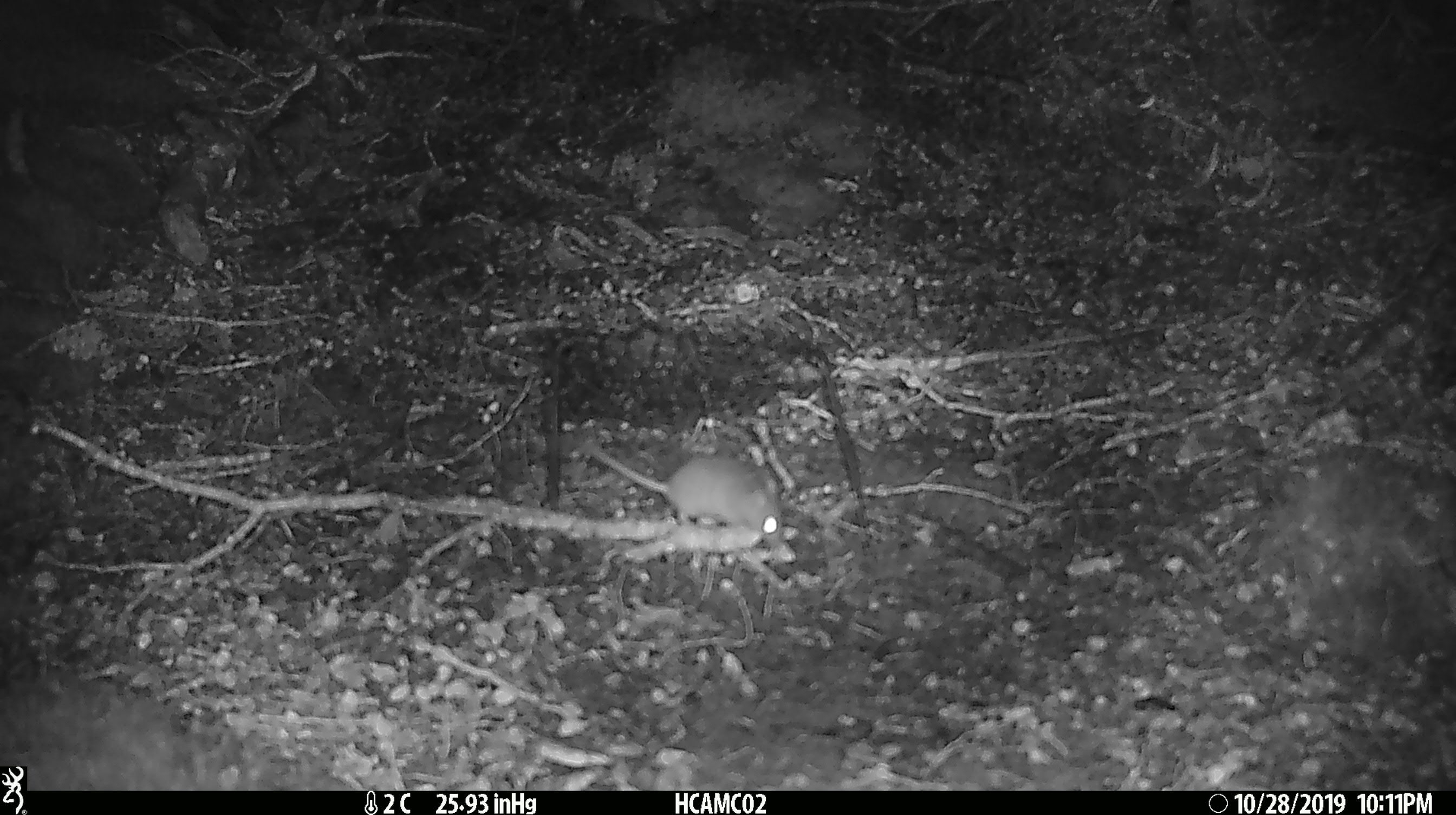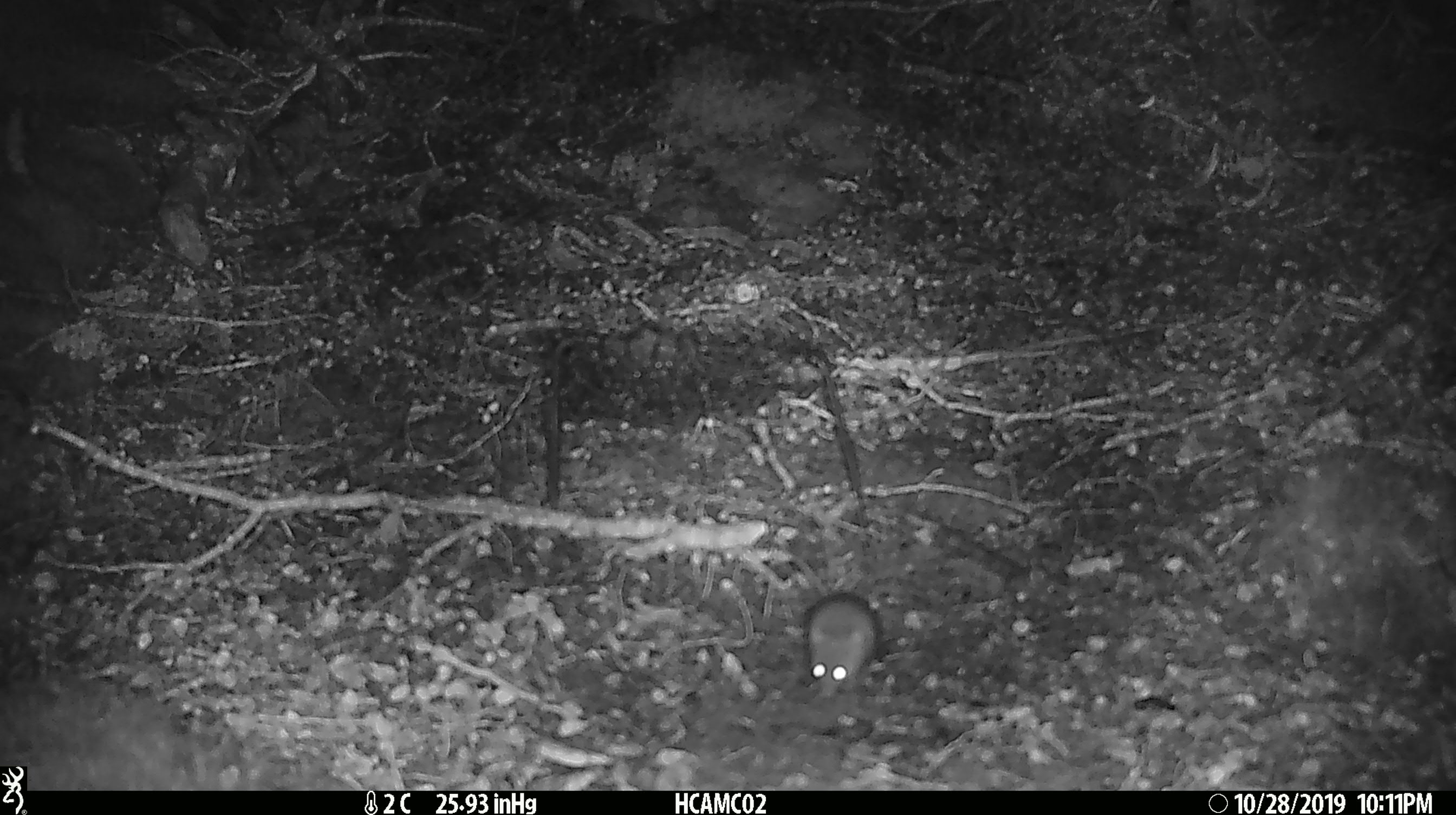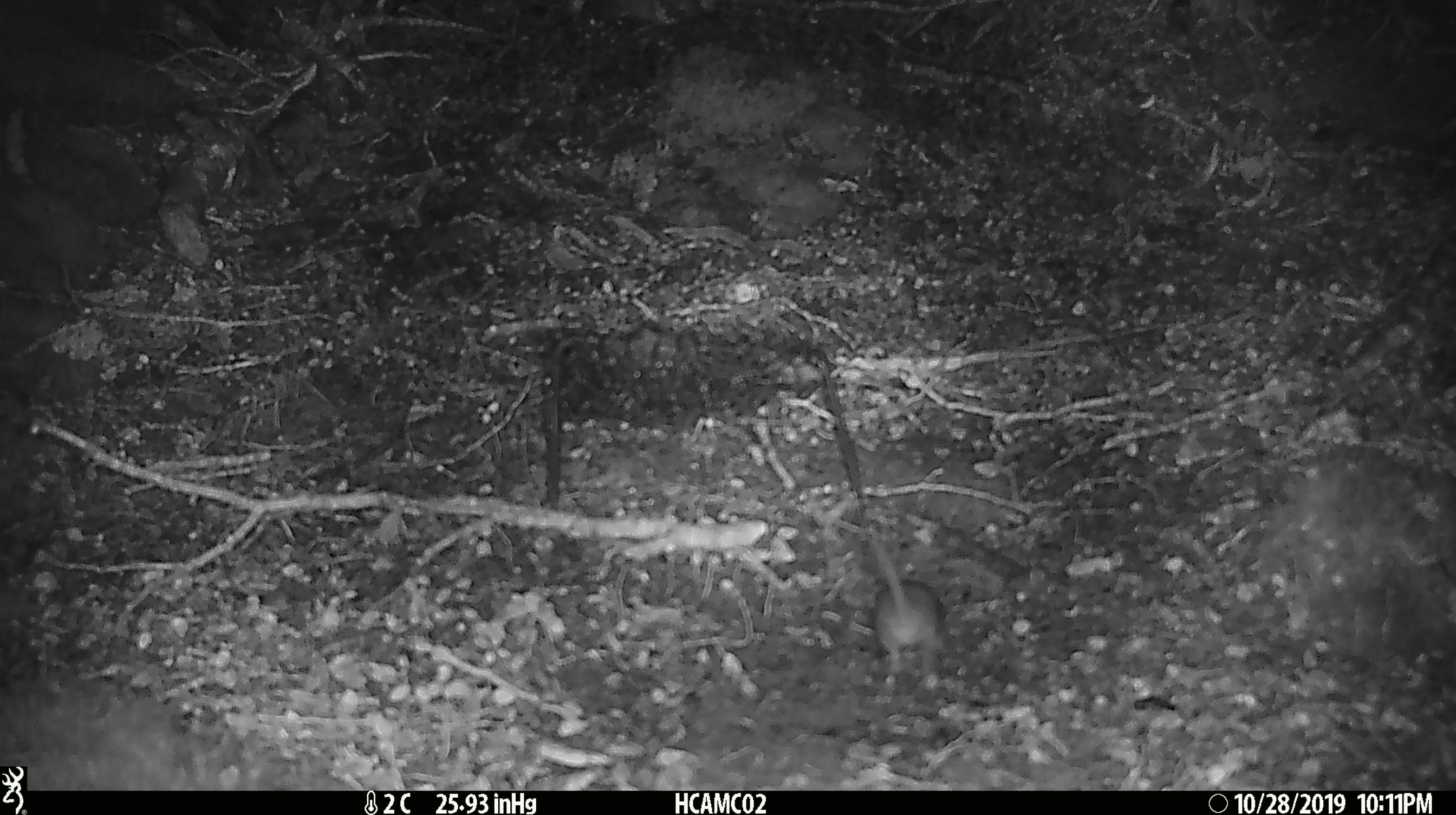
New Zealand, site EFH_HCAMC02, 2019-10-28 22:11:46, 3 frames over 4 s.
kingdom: Animalia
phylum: Chordata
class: Mammalia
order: Rodentia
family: Muridae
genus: Mus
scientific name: Mus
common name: mouse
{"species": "mouse (Mus)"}